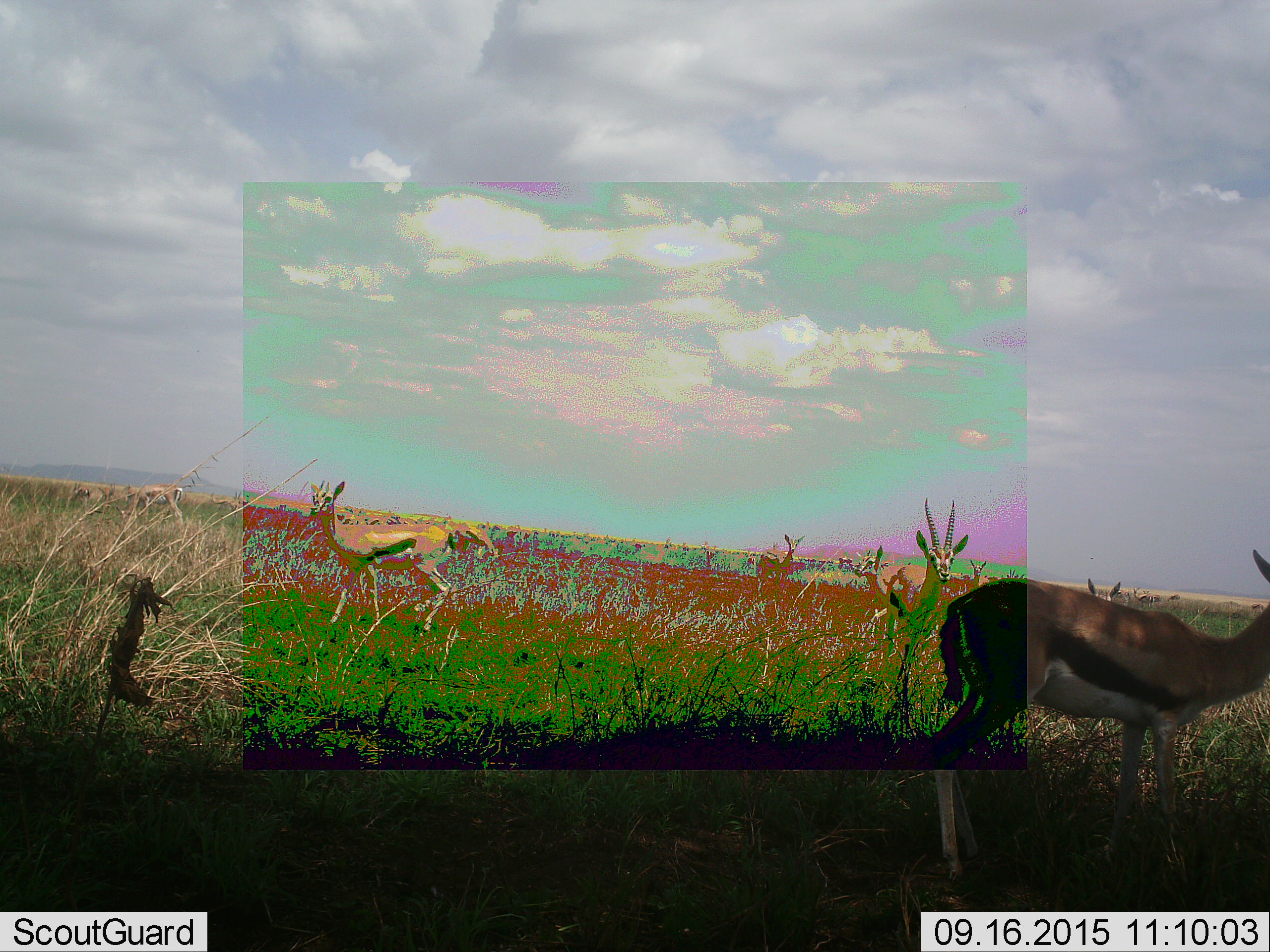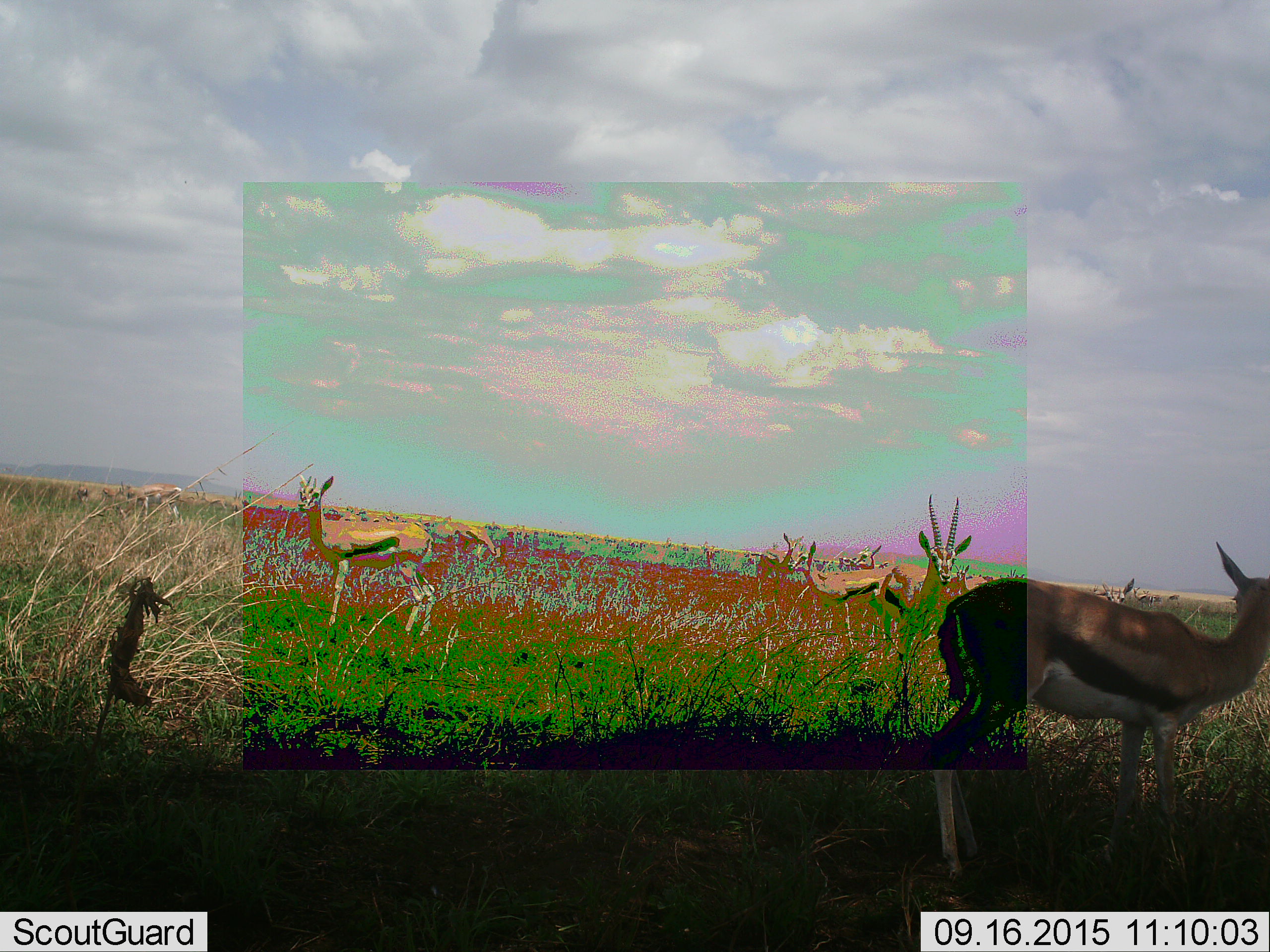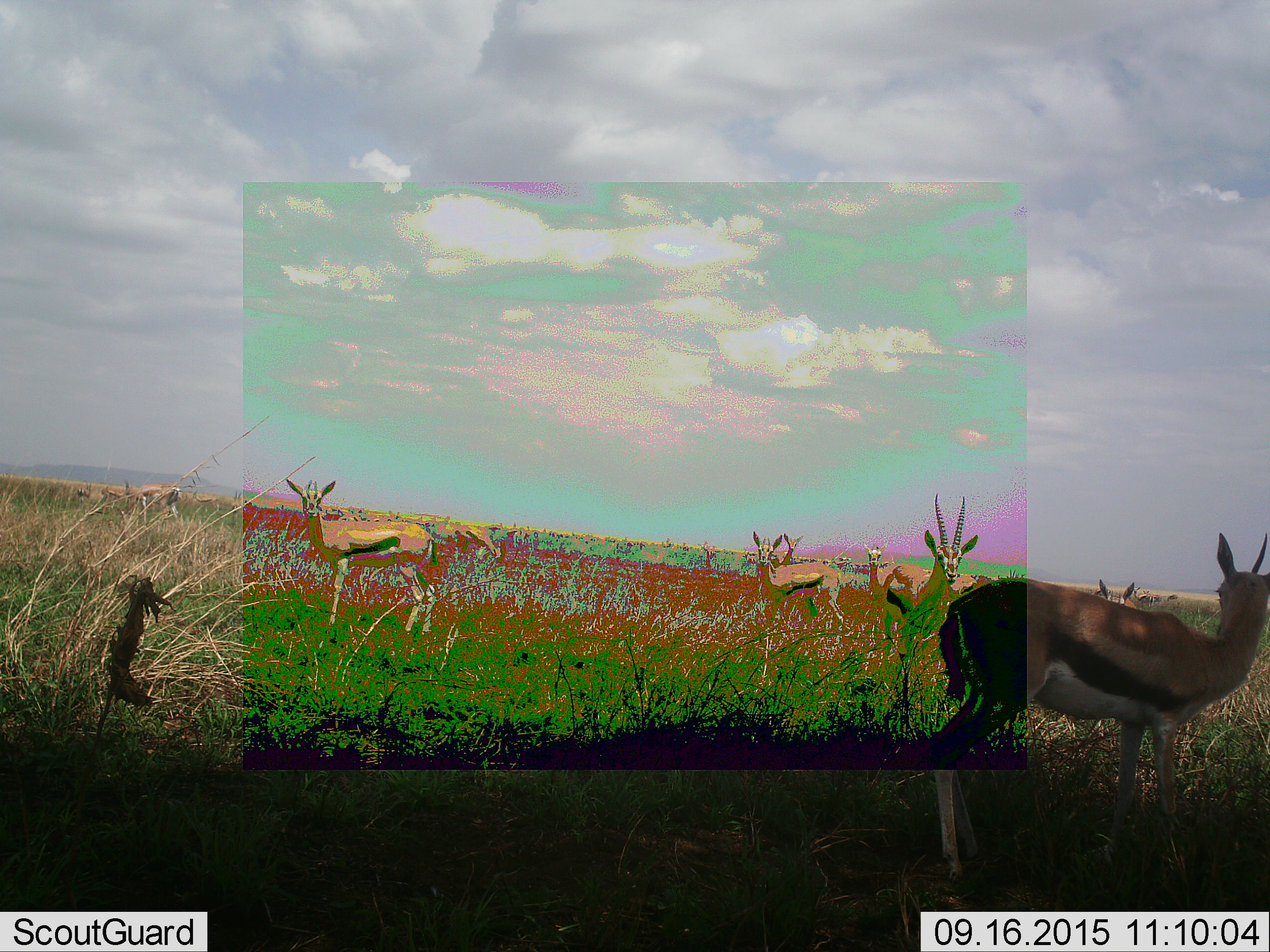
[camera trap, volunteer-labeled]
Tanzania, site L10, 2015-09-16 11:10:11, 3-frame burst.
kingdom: Animalia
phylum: Chordata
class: Mammalia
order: Artiodactyla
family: Bovidae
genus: Eudorcas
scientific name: Eudorcas thomsonii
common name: thomson's gazelle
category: gazellethomsons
Gazellethomsons (thomson's gazelle) (Eudorcas thomsonii), count 11-50. Behavior (volunteer vote fractions): standing 100%, resting 11%, moving 89%, interacting 11%. Young present (vote fraction): 22%. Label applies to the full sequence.